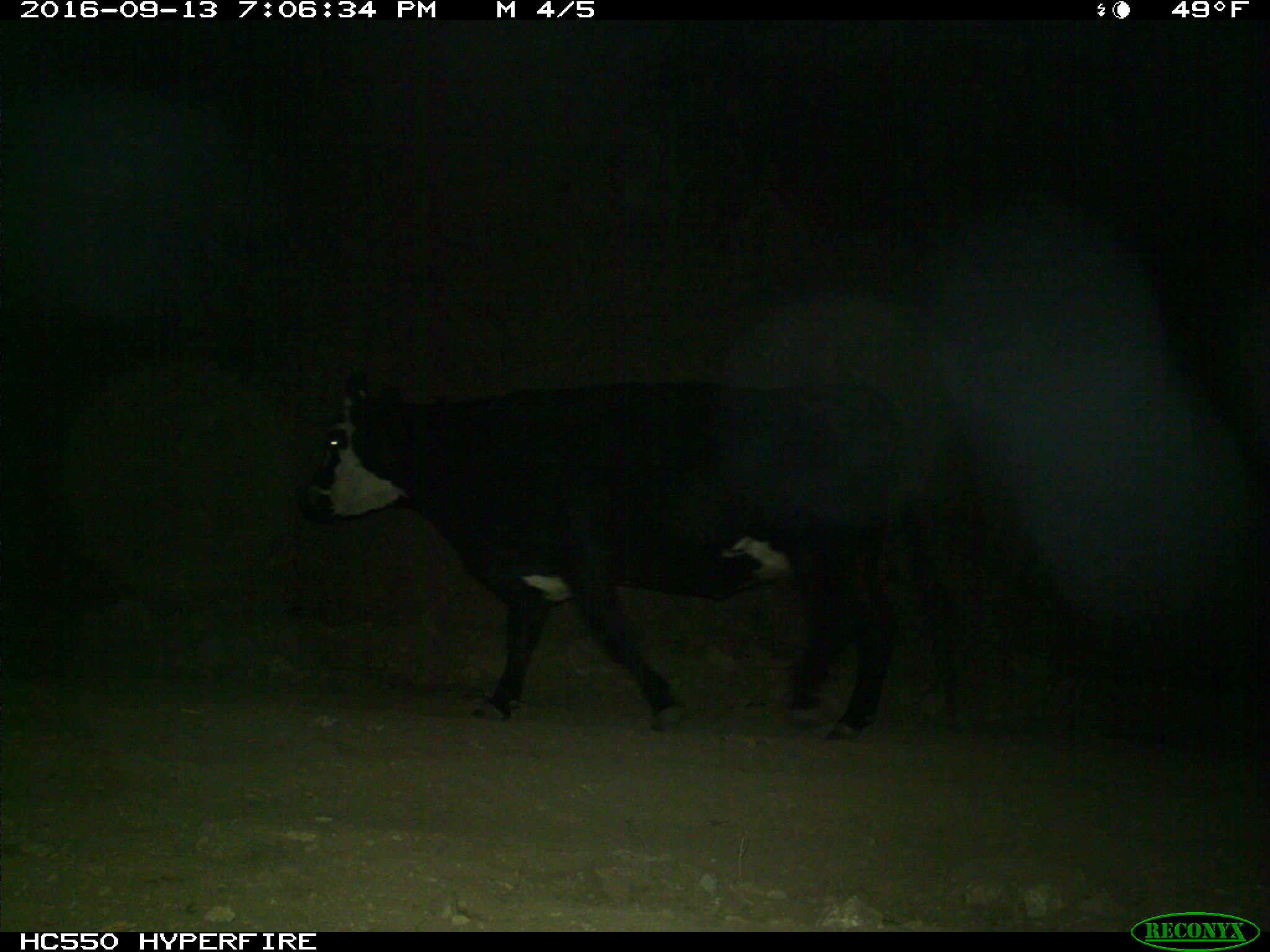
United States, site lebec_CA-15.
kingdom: Animalia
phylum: Chordata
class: Mammalia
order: Artiodactyla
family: Bovidae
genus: Bos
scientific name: Bos taurus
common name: domestic cow